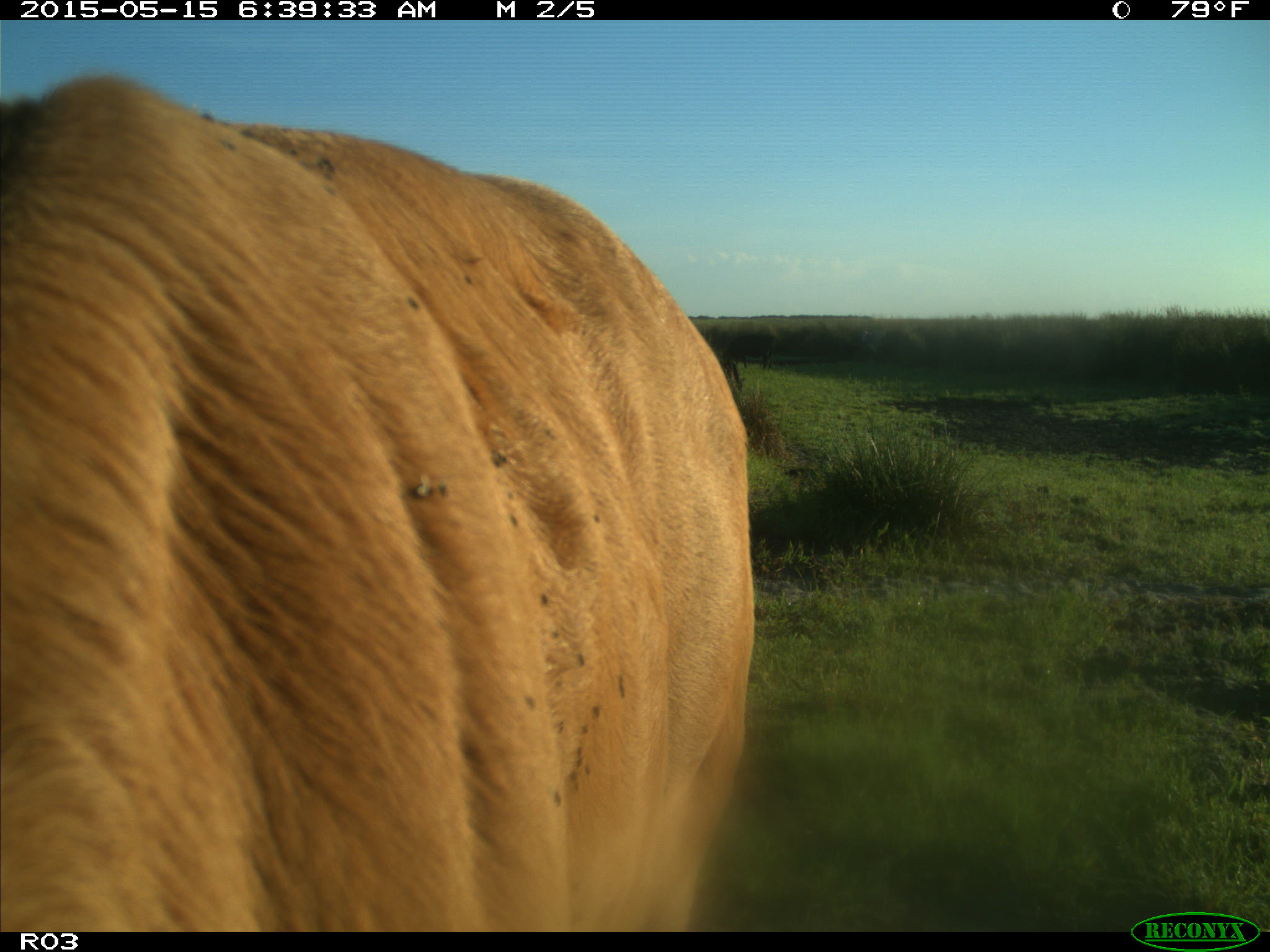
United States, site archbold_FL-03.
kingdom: Animalia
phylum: Chordata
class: Mammalia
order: Artiodactyla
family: Bovidae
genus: Bos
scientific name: Bos taurus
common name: domestic cow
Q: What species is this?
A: Bos taurus (domestic cow).